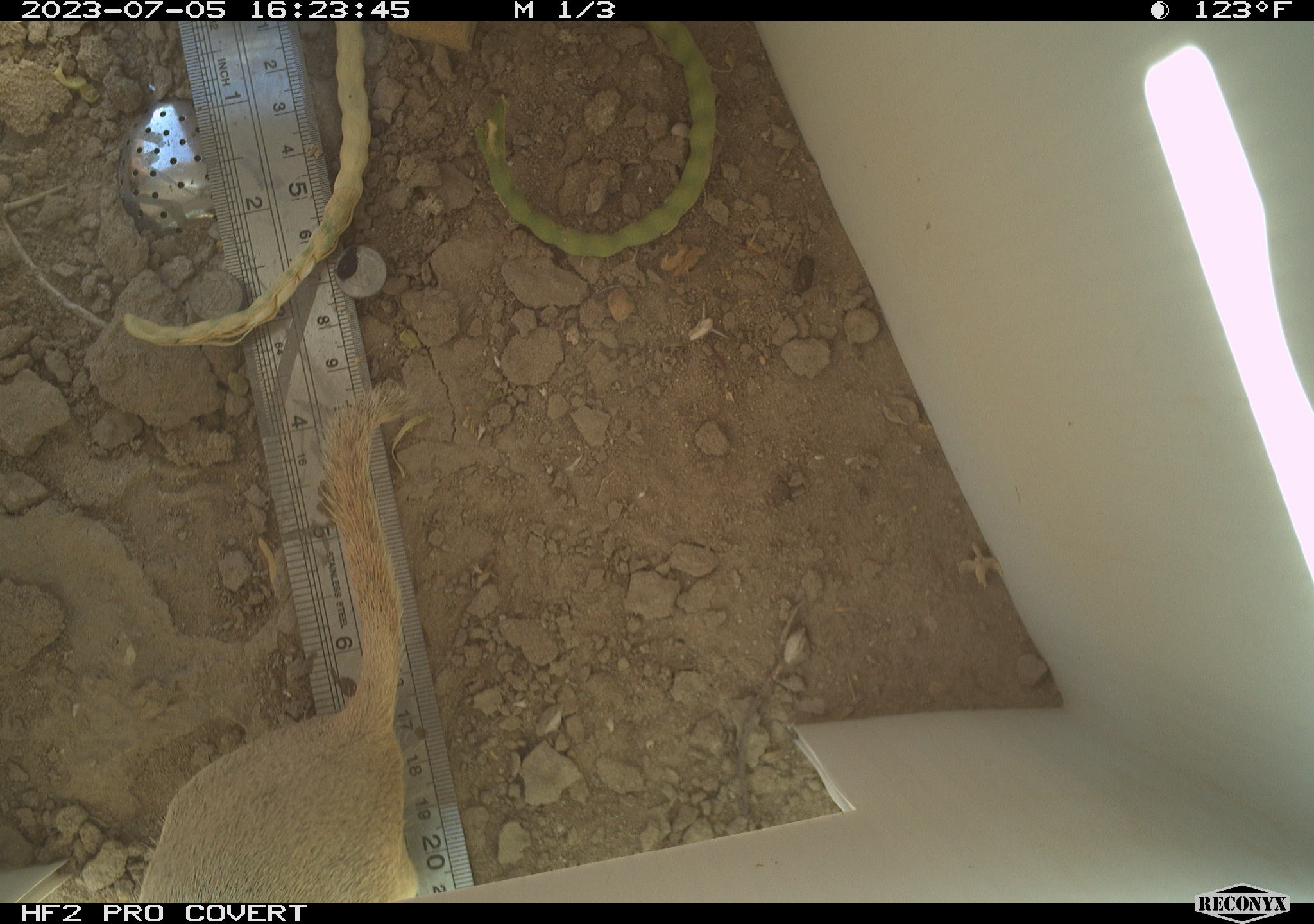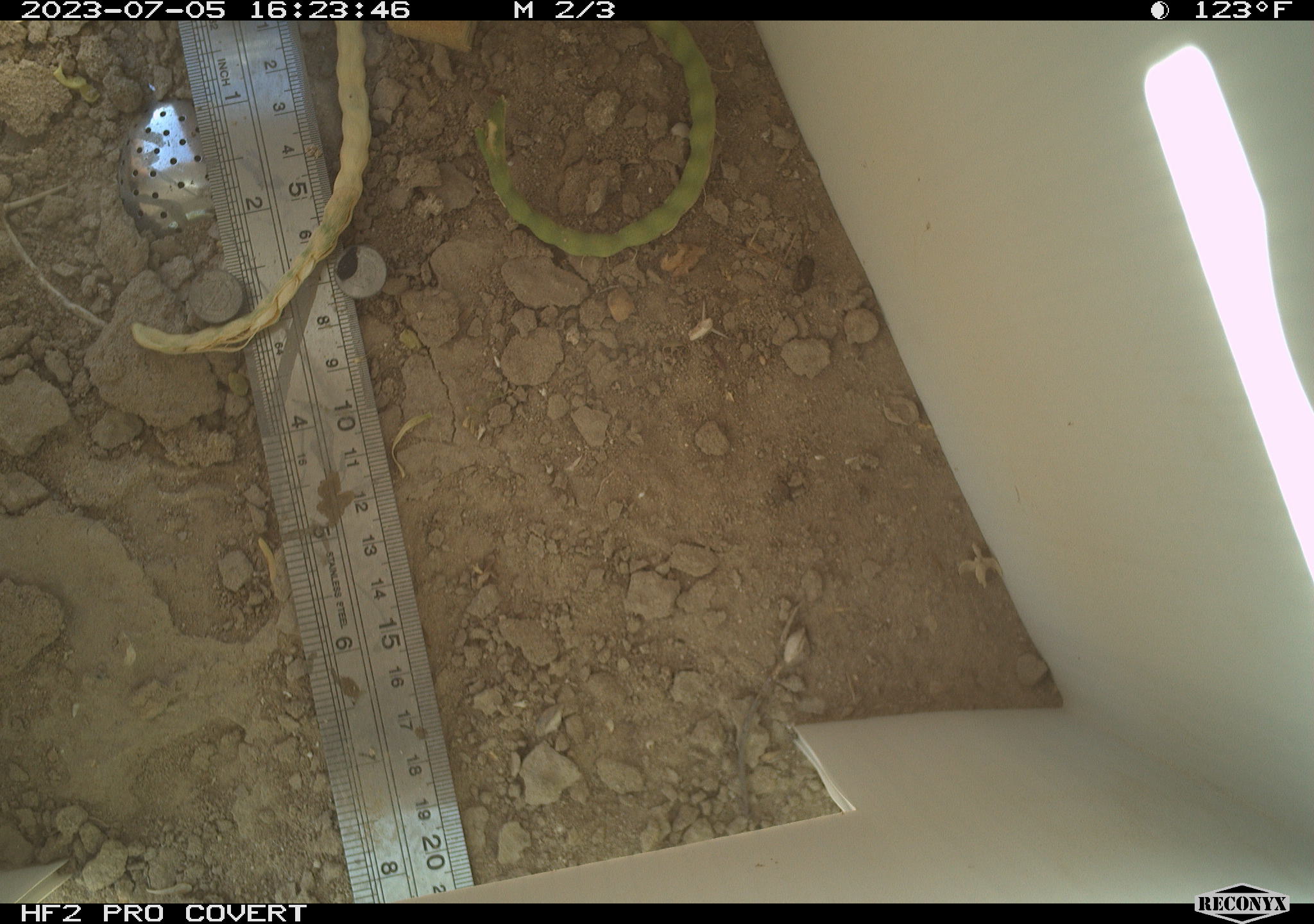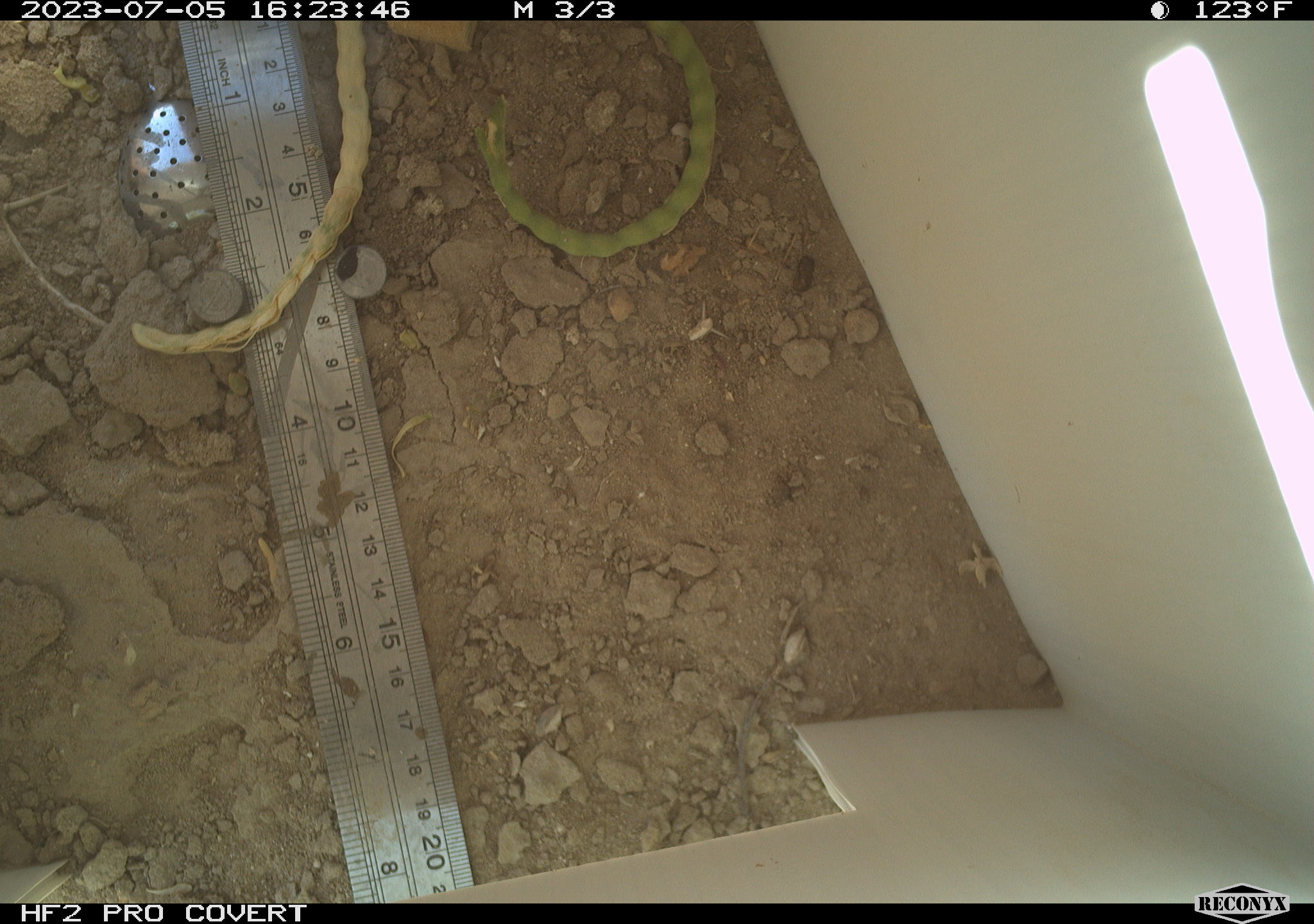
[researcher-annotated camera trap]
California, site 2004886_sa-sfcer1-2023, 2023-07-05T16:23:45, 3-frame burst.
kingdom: Animalia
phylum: Chordata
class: Mammalia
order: Rodentia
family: Sciuridae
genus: Xerospermophilus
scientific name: Xerospermophilus tereticaudus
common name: round-tailed ground squirrel